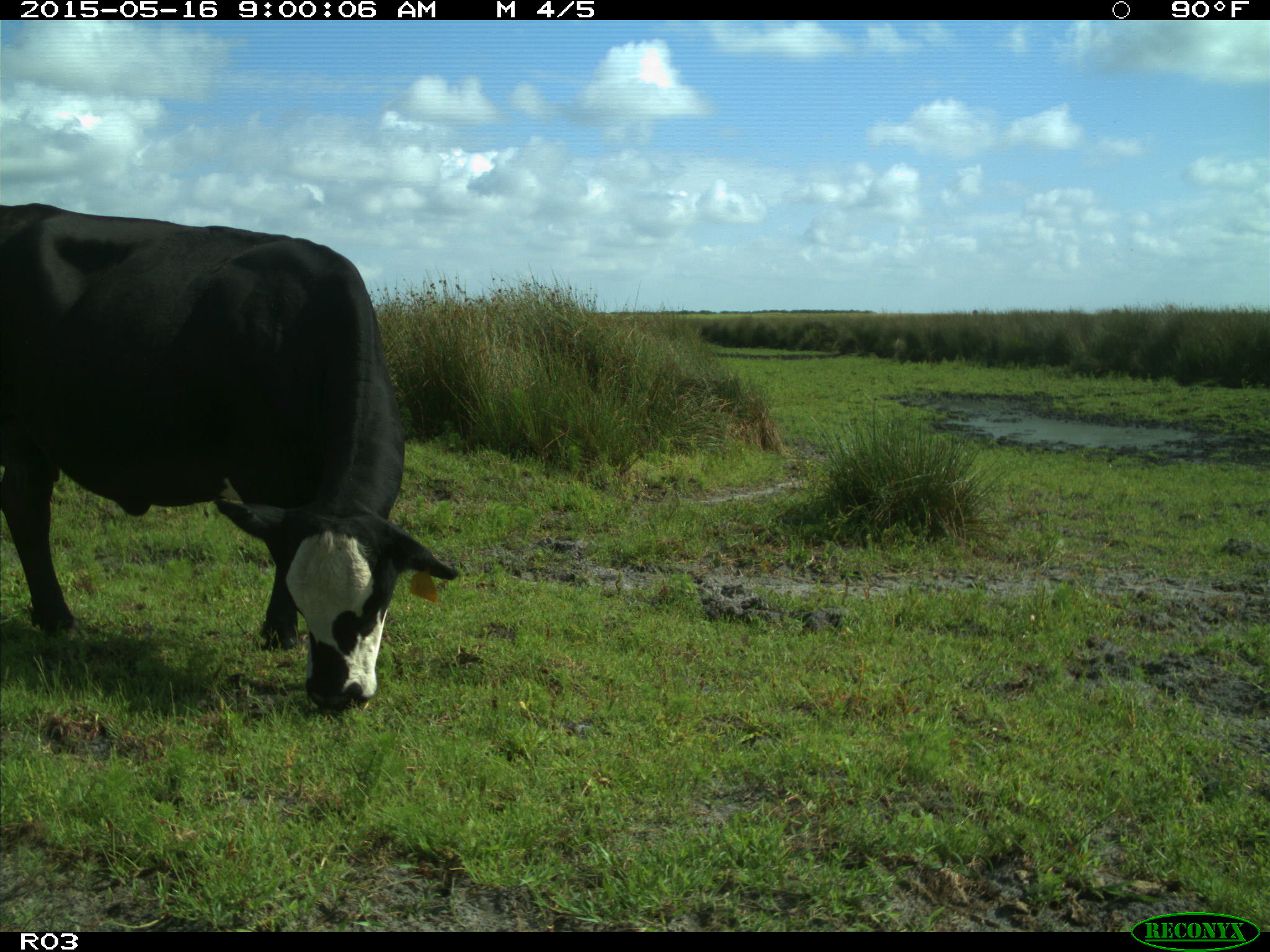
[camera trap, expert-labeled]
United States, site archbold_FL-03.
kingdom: Animalia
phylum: Chordata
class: Mammalia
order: Artiodactyla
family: Bovidae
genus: Bos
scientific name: Bos taurus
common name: domestic cow